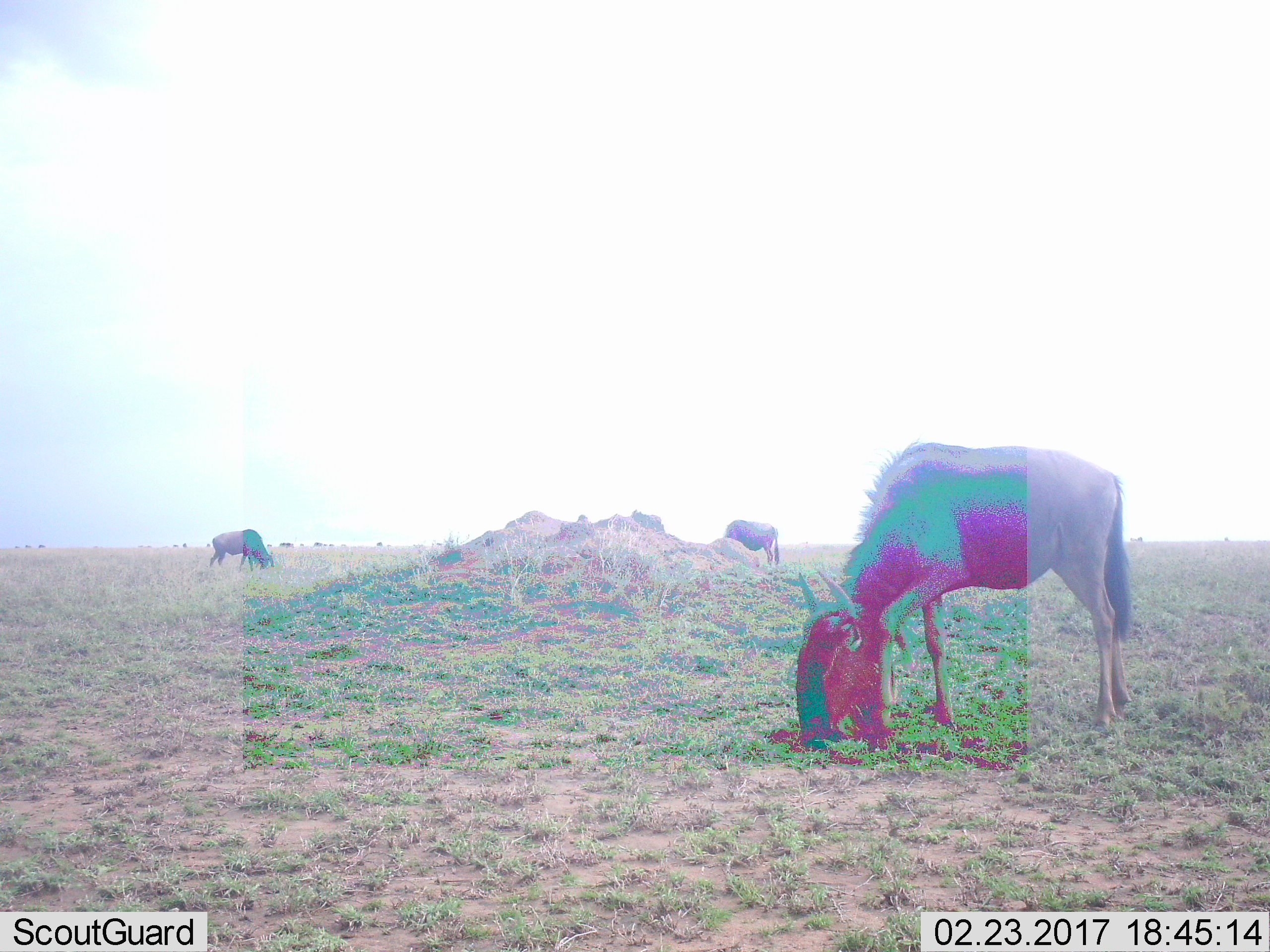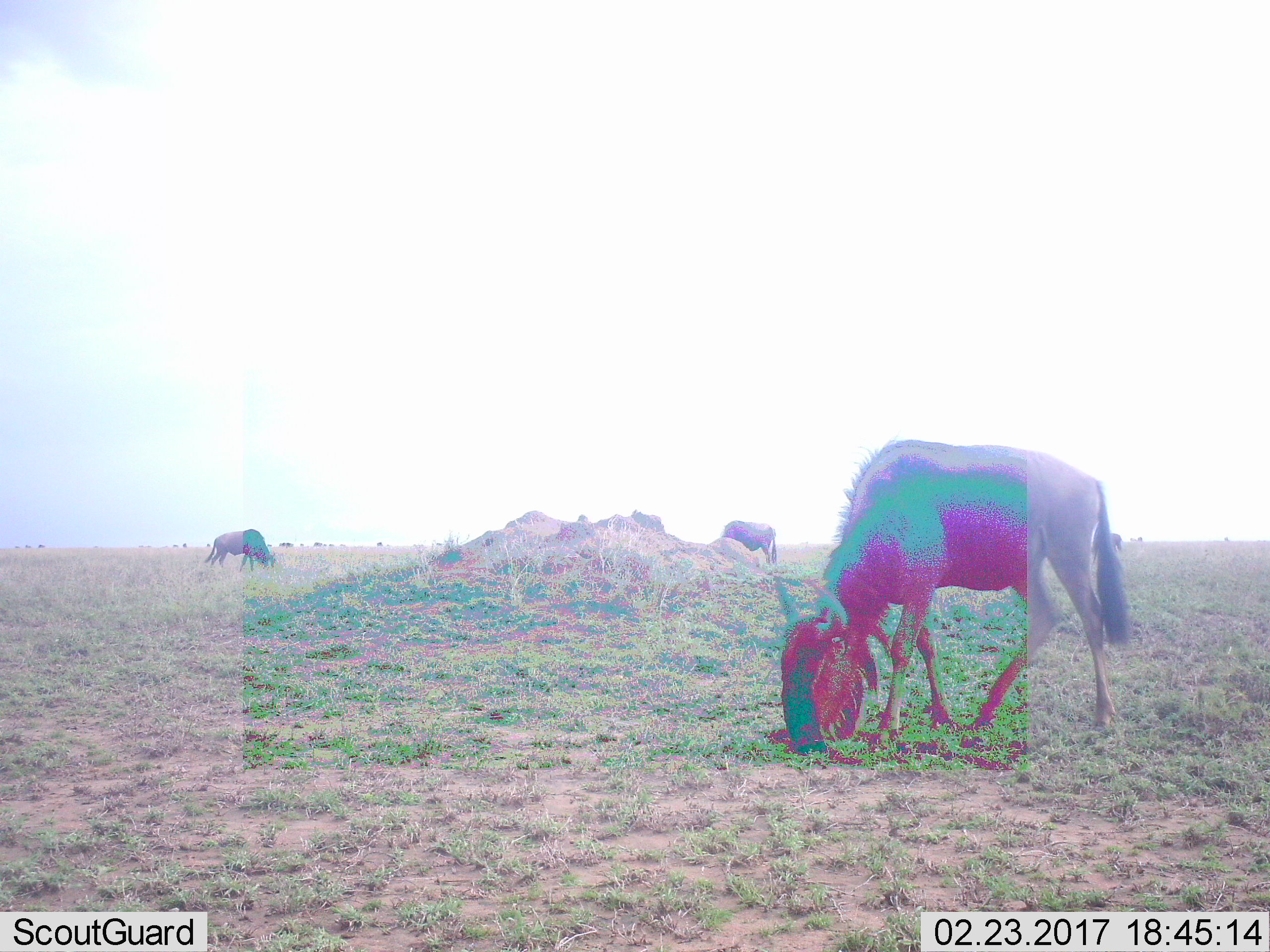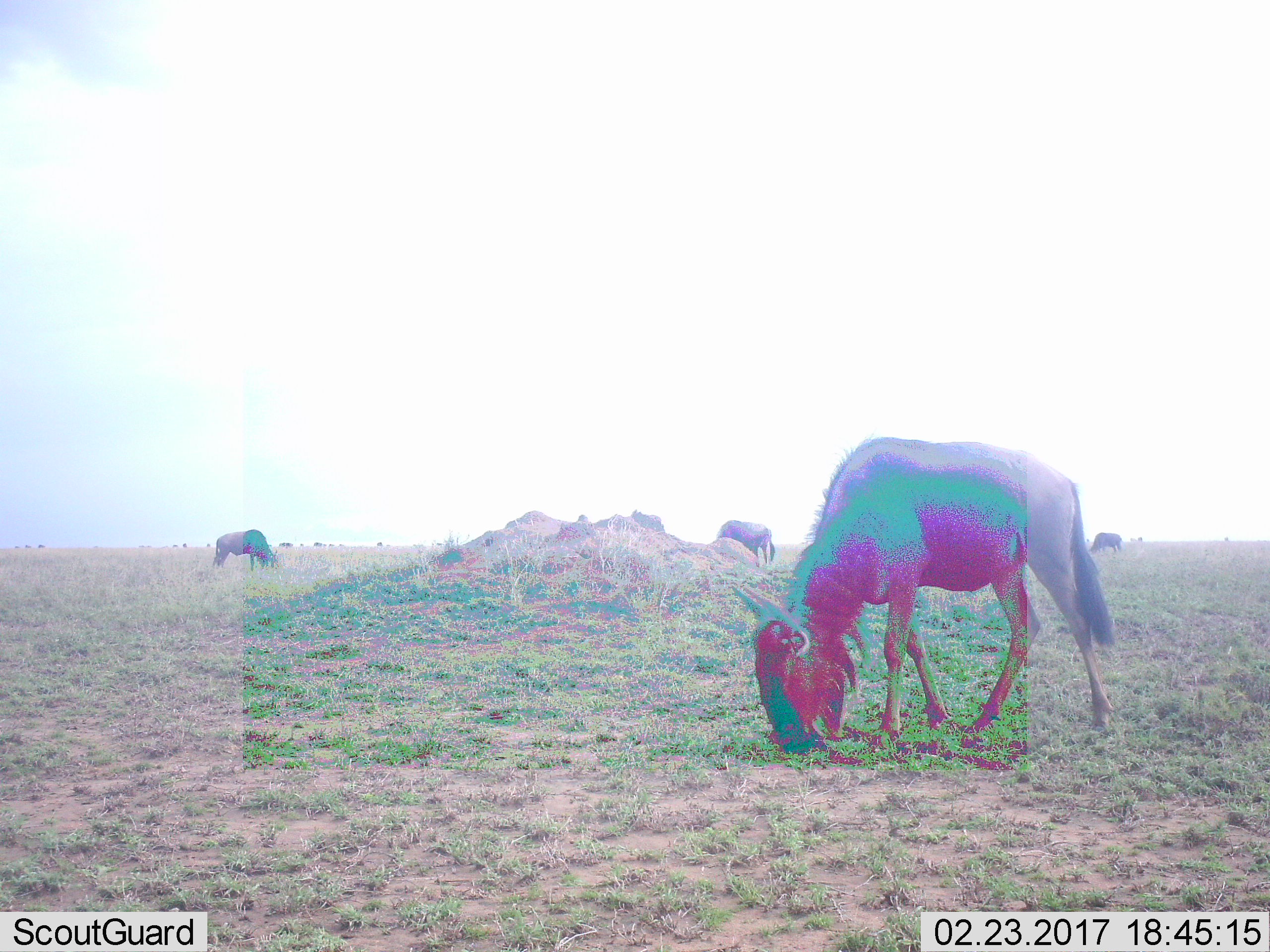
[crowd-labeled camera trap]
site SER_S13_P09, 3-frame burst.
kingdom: Animalia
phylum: Chordata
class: Mammalia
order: Artiodactyla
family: Bovidae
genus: Connochaetes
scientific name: Connochaetes taurinus taurinus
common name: blue wildebeest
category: wildebeestblue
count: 4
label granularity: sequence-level